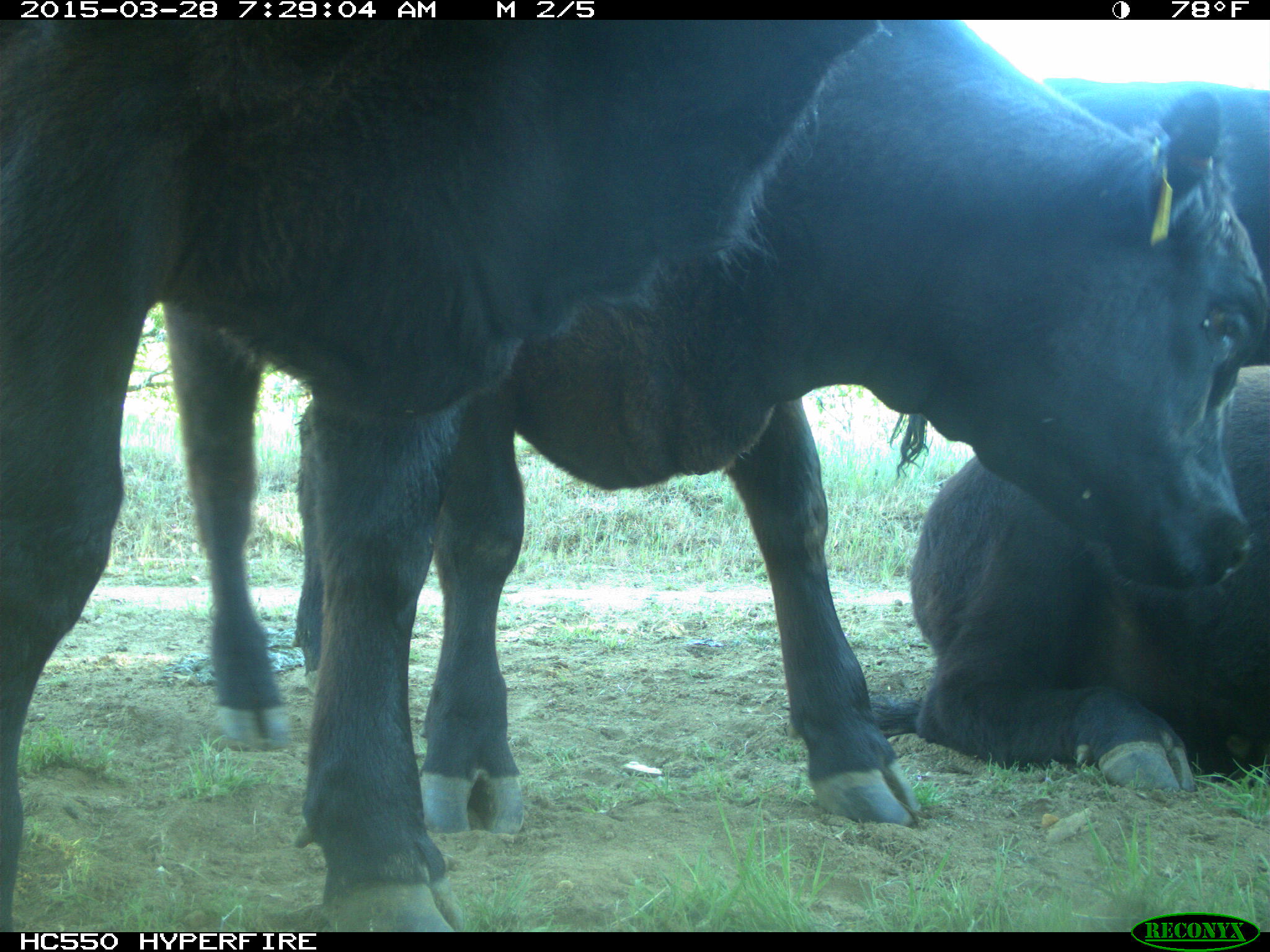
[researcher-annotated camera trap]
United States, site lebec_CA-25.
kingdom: Animalia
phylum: Chordata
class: Mammalia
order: Artiodactyla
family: Bovidae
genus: Bos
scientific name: Bos taurus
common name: domestic cow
Bos taurus (domestic cow).